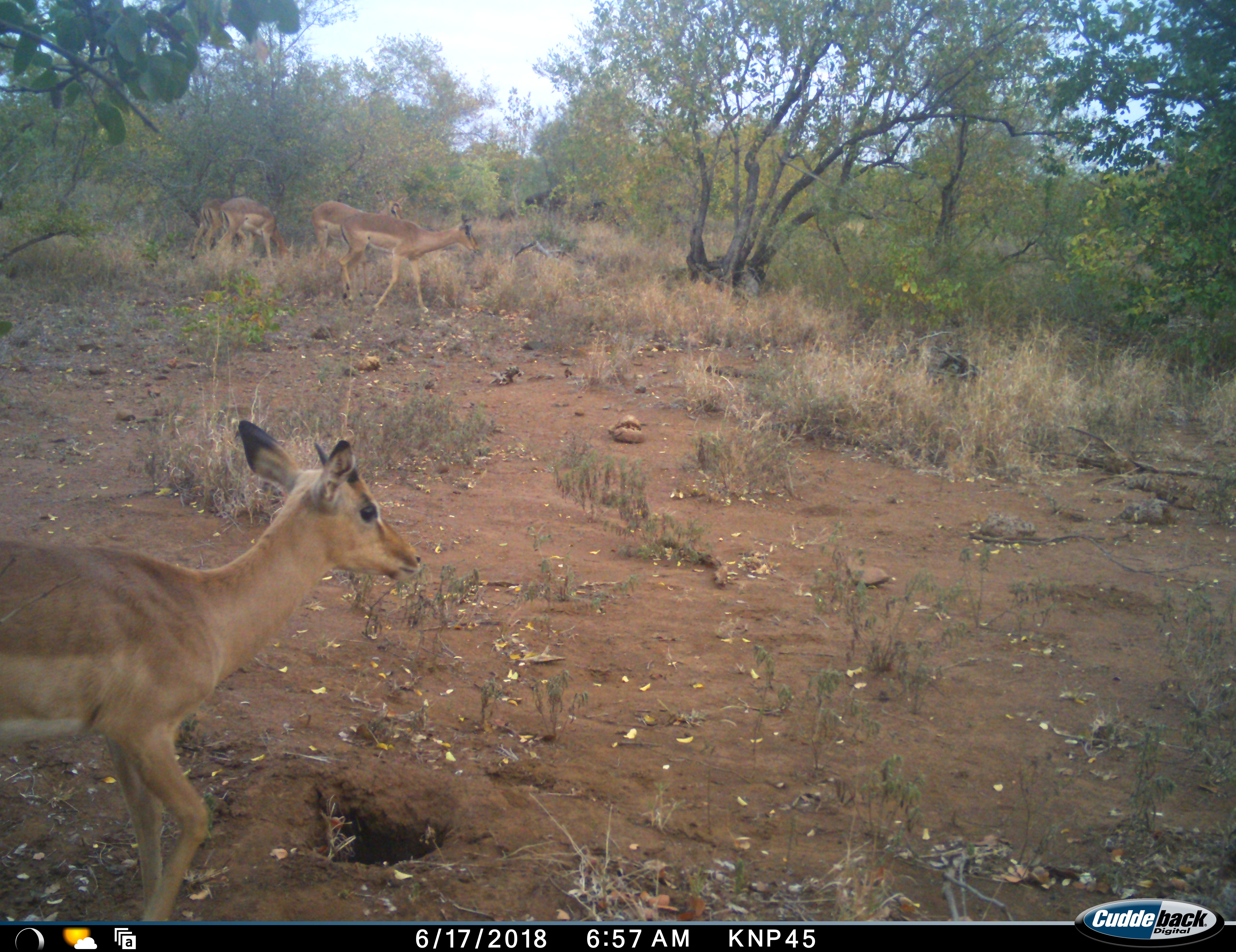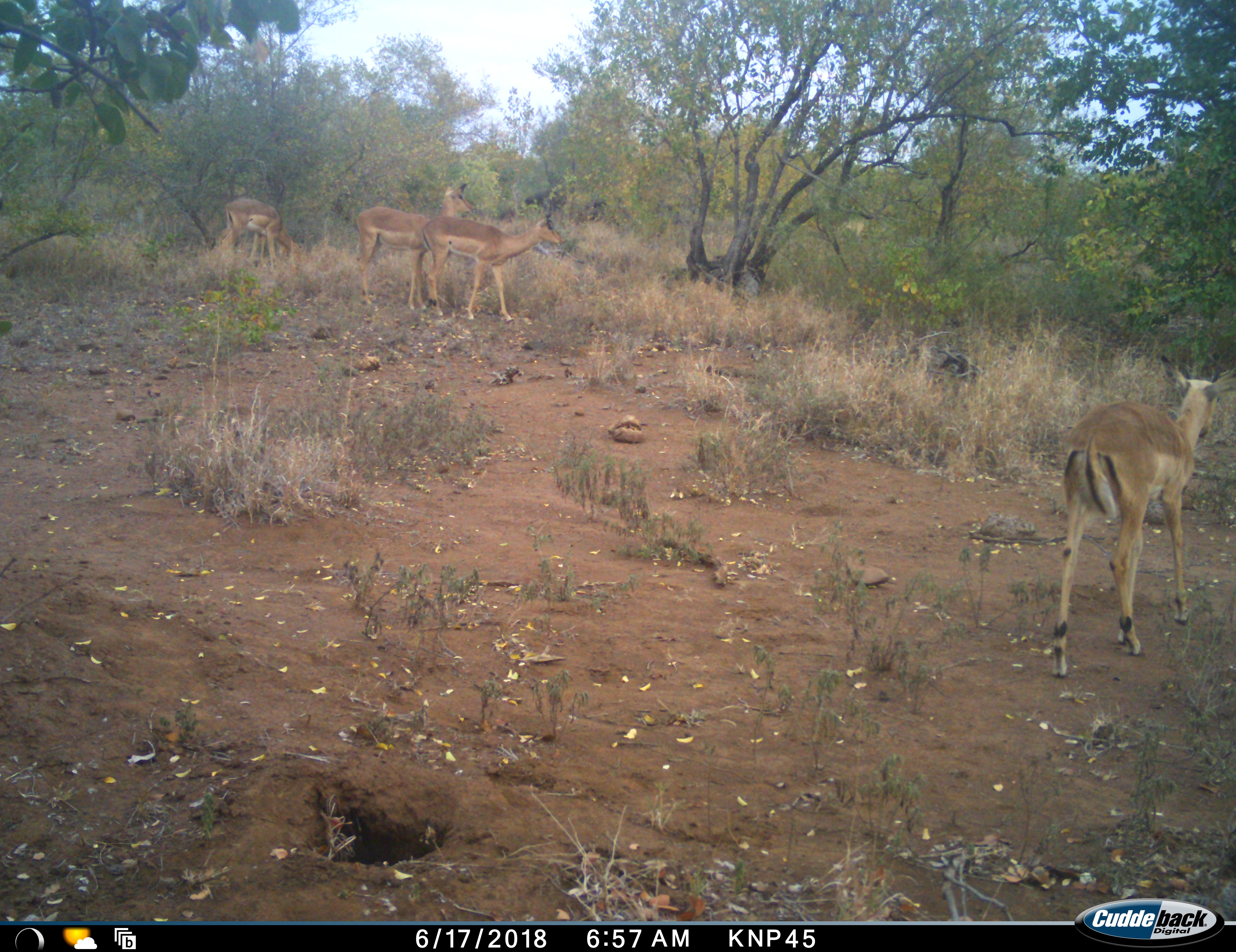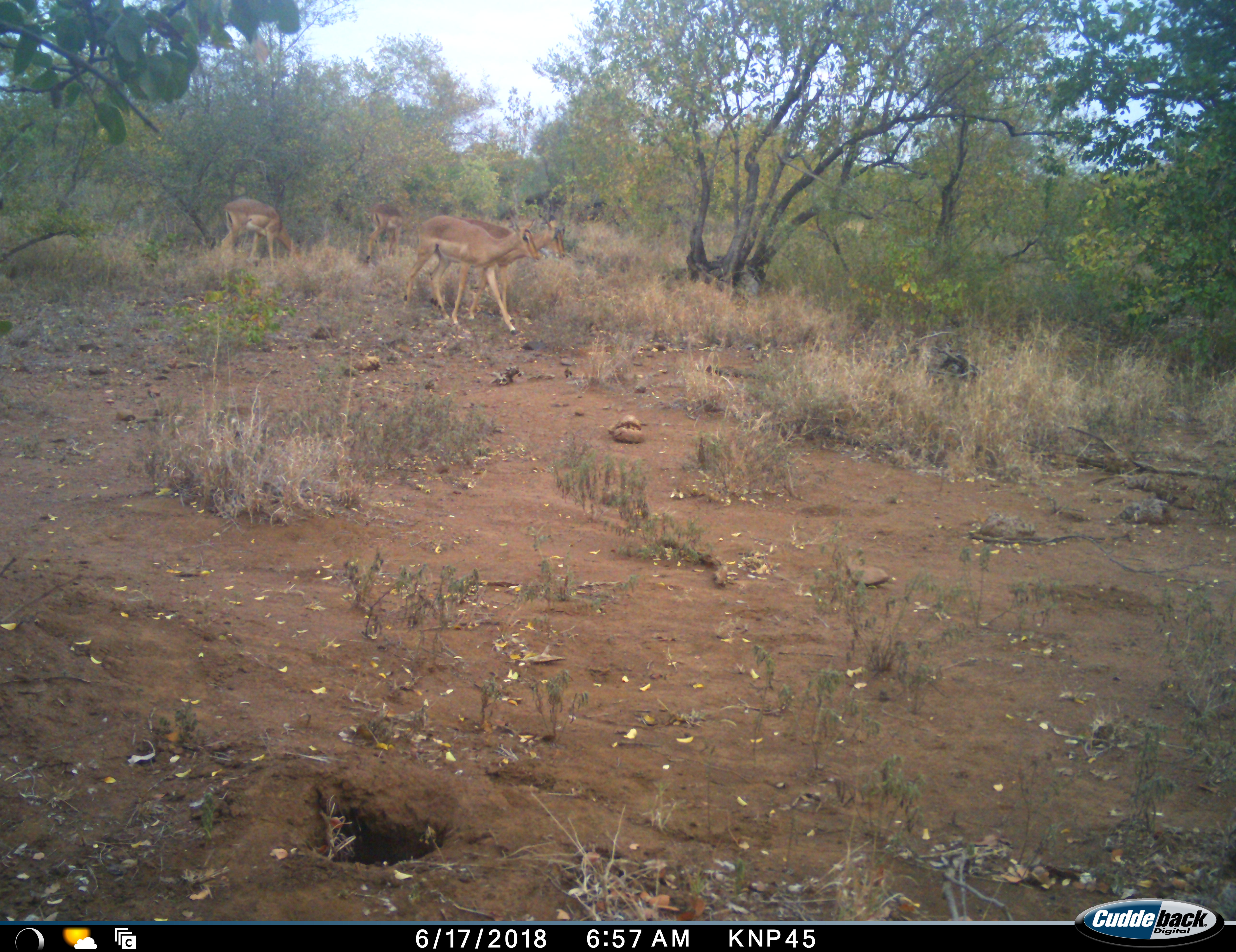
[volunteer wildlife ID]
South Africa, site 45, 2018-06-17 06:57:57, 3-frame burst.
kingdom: Animalia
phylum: Chordata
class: Mammalia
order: Artiodactyla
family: Bovidae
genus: Aepyceros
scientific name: Aepyceros melampus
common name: impala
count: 5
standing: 30%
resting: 0%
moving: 100%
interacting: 0%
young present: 50%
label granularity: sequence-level